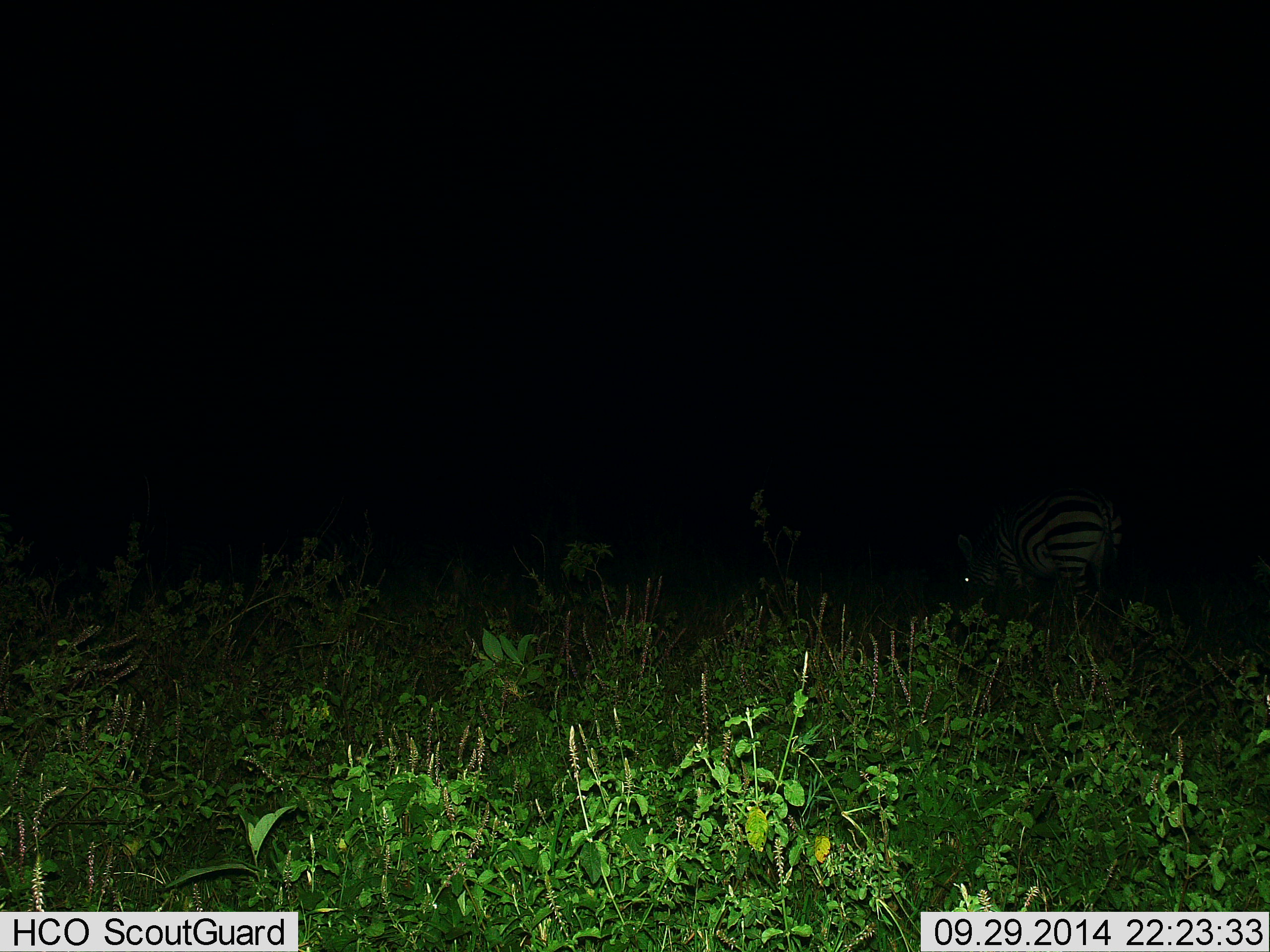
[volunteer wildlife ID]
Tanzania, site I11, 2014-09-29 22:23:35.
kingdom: Animalia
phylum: Chordata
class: Mammalia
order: Perissodactyla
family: Equidae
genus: Equus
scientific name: Equus quagga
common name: plains zebra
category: zebra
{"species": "zebra (plains zebra) (Equus quagga)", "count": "1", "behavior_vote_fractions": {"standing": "10%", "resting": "10%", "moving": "0%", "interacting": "0%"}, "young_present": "0%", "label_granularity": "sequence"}